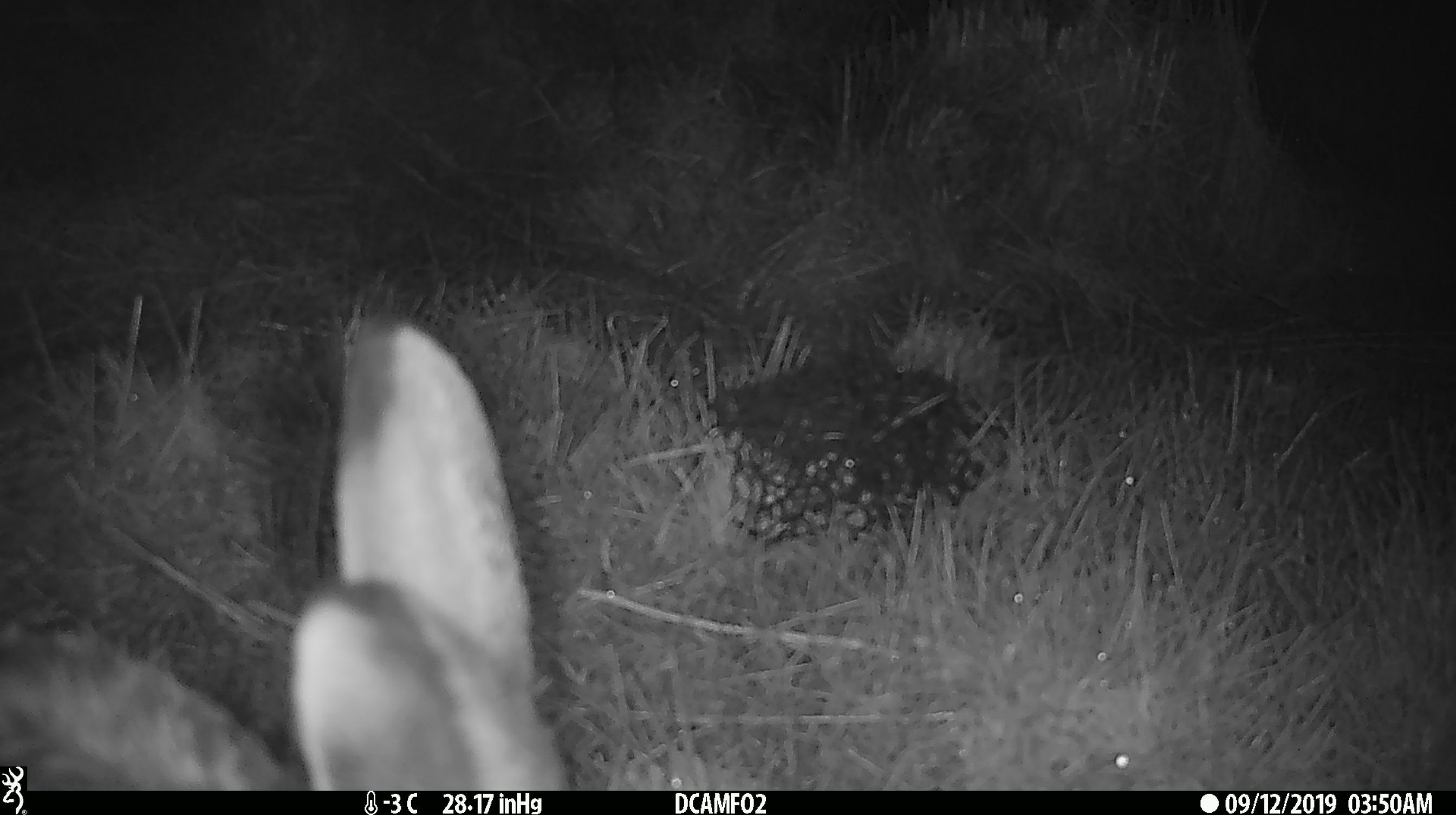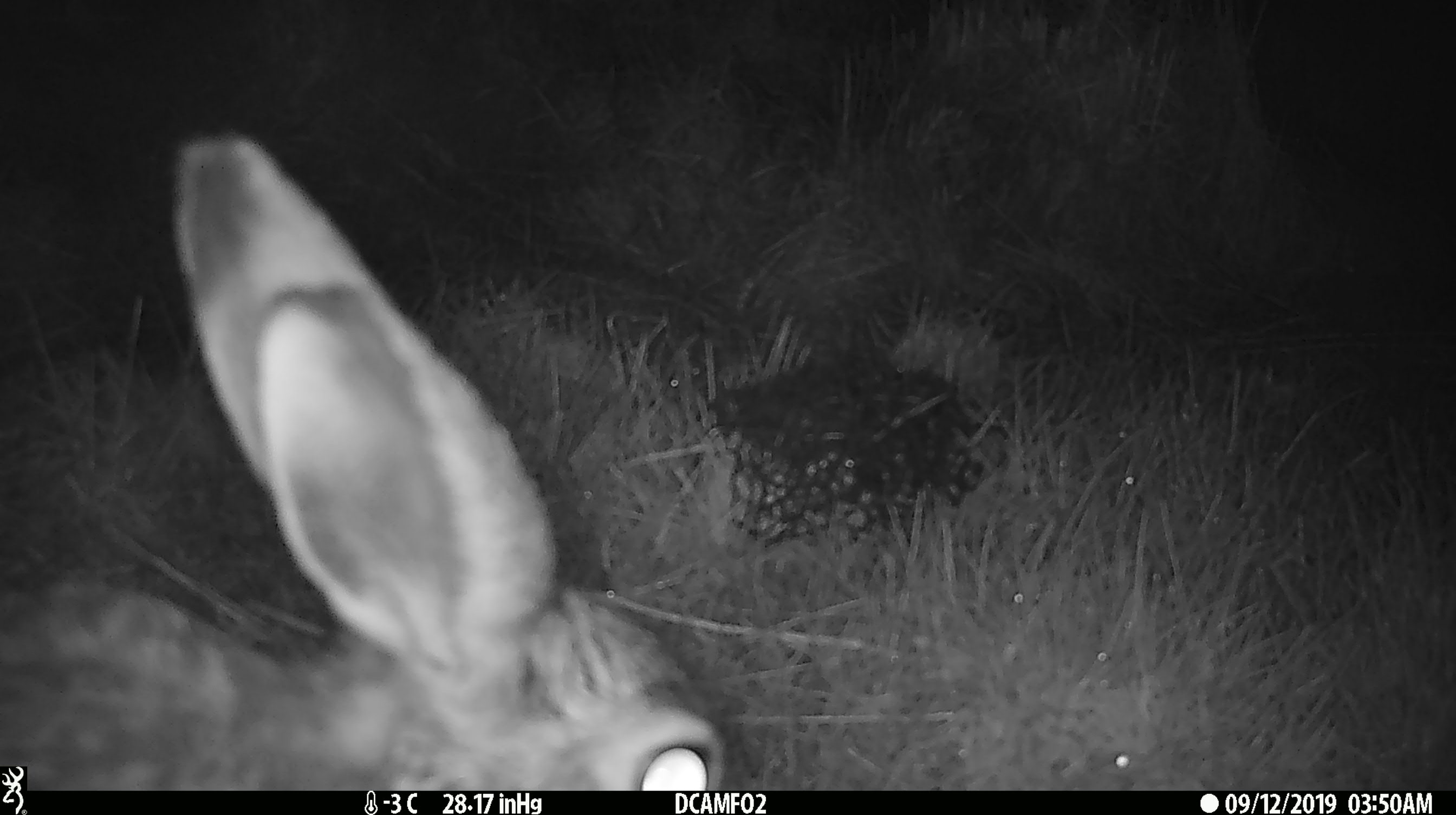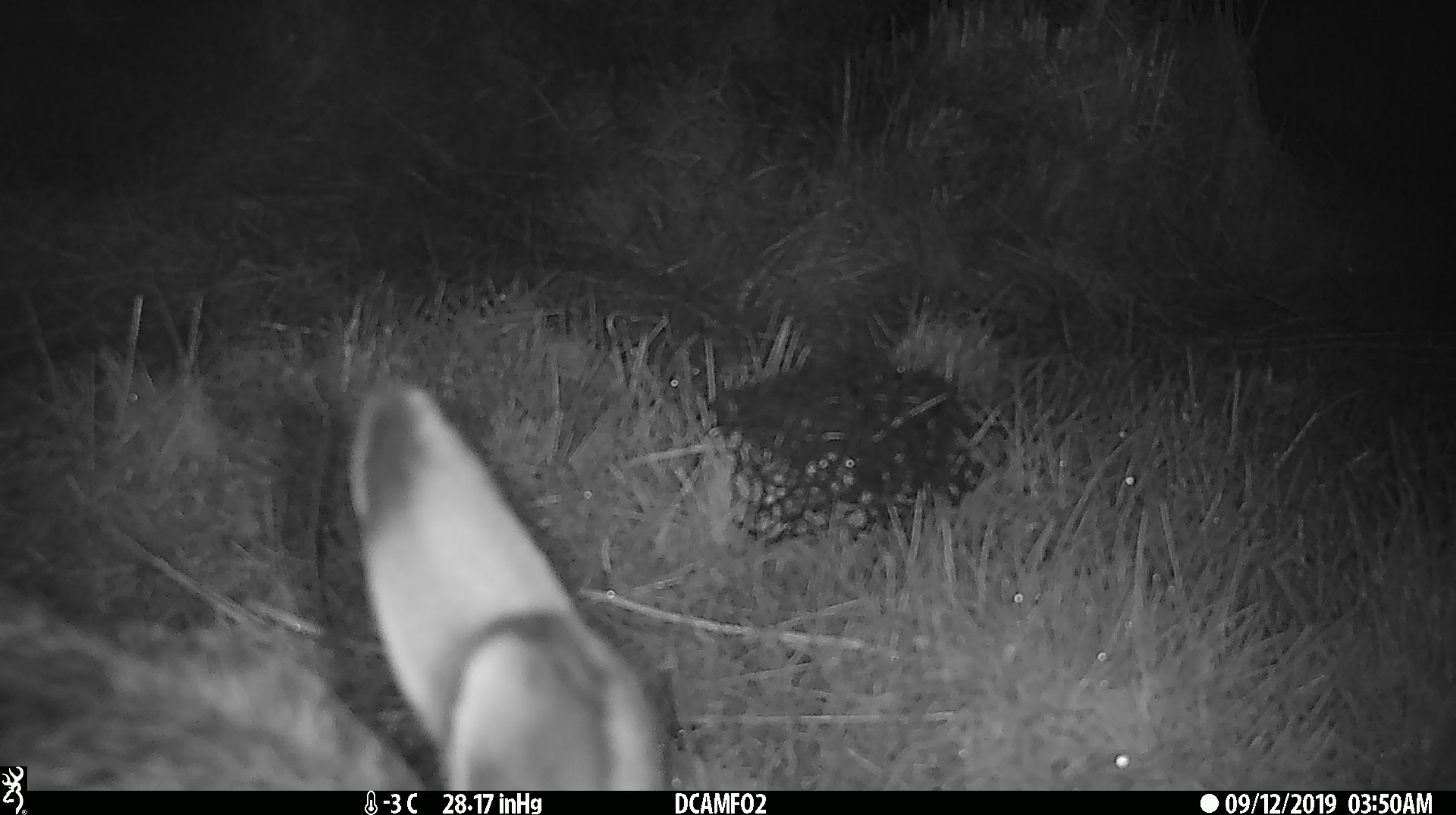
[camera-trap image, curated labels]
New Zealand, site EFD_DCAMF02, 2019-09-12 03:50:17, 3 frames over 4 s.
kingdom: Animalia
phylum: Chordata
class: Mammalia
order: Lagomorpha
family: Leporidae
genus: Lepus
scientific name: Lepus europaeus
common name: brown hare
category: hare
Hare (brown hare) (Lepus europaeus).